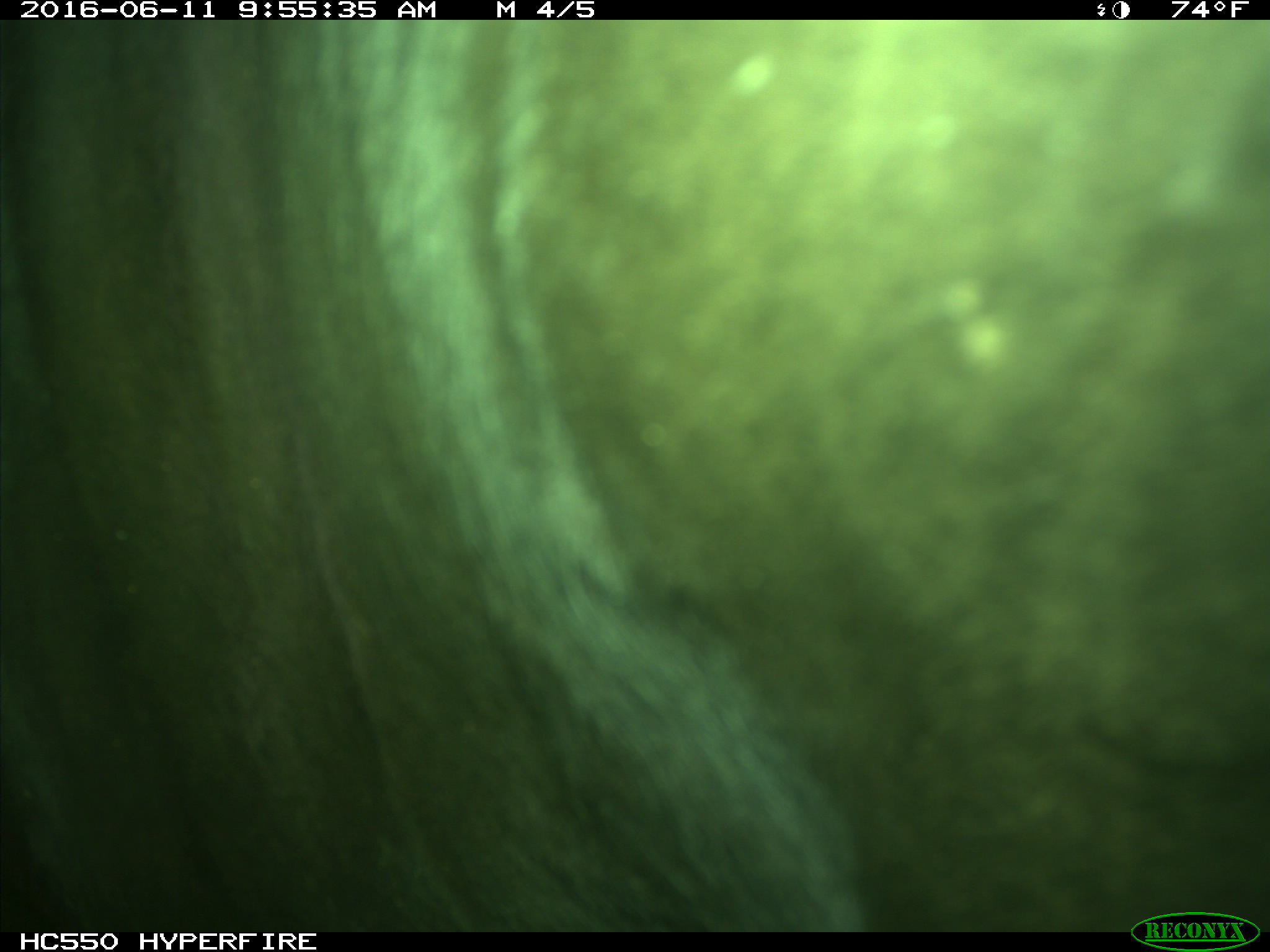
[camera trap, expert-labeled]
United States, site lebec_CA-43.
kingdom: Animalia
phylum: Chordata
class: Mammalia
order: Artiodactyla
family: Bovidae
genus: Bos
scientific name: Bos taurus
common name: domestic cow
Bos taurus (domestic cow).